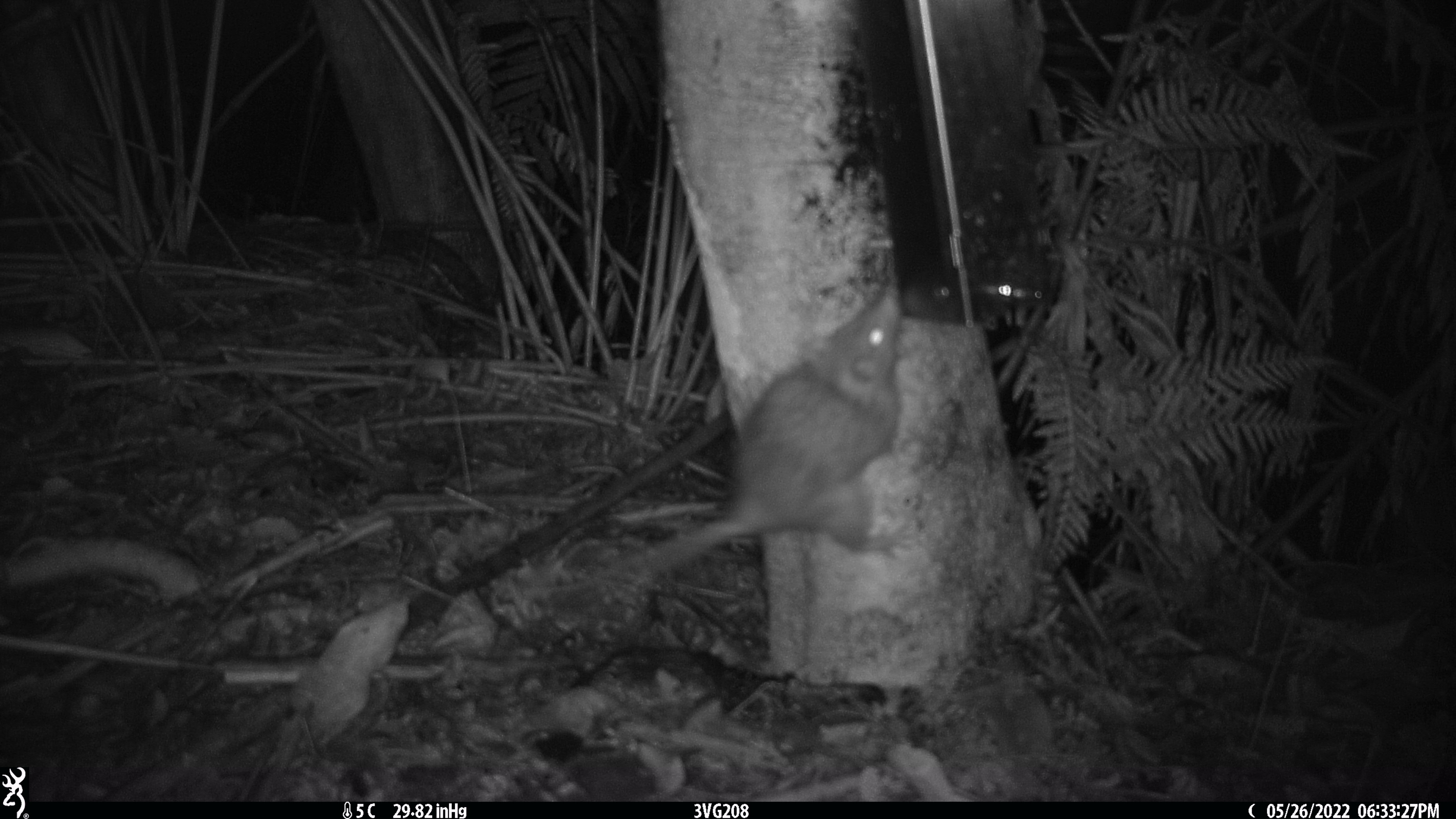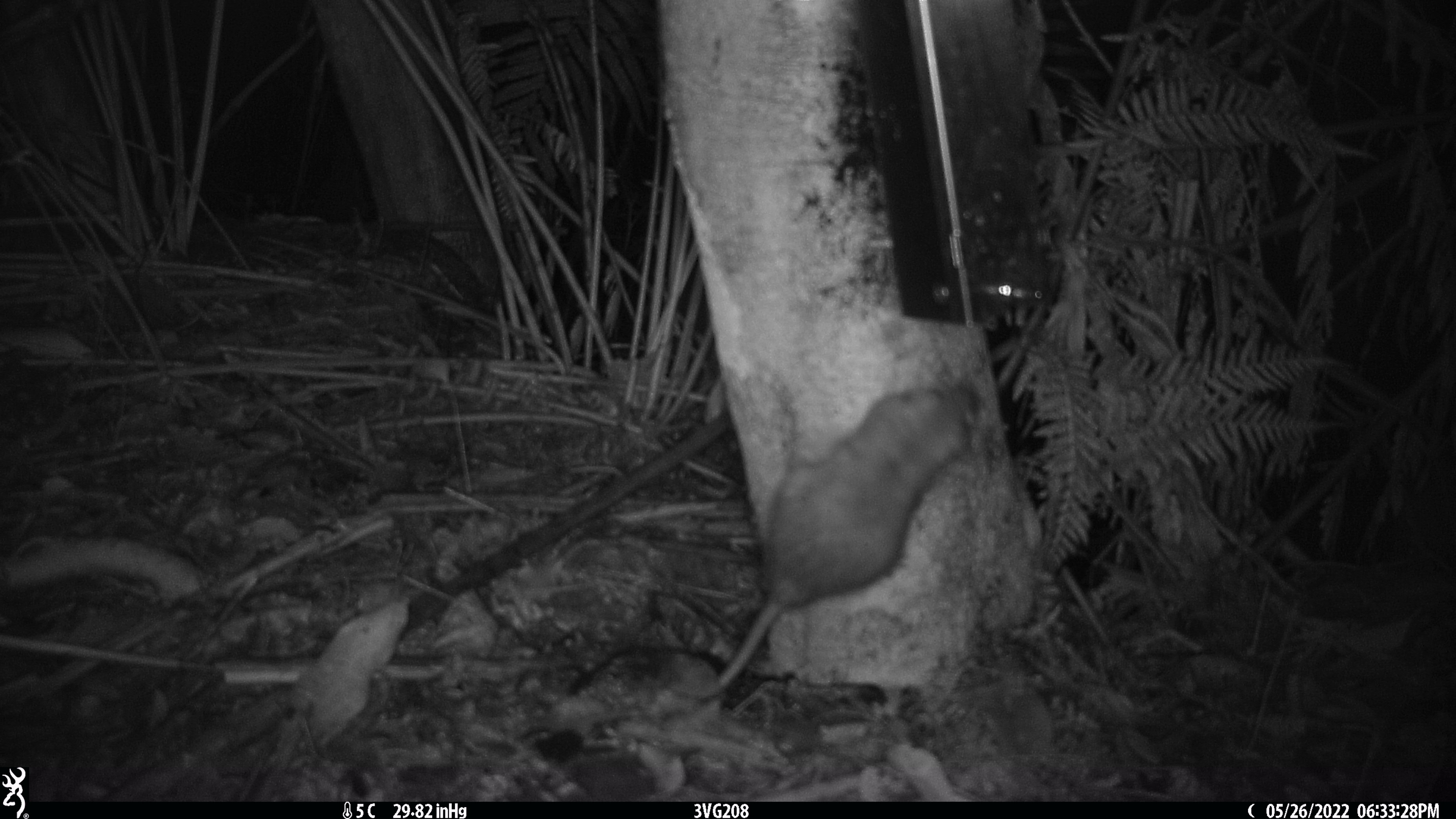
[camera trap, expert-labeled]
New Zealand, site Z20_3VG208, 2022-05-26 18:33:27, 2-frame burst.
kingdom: Animalia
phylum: Chordata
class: Mammalia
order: Rodentia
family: Muridae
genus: Rattus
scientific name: Rattus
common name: rat